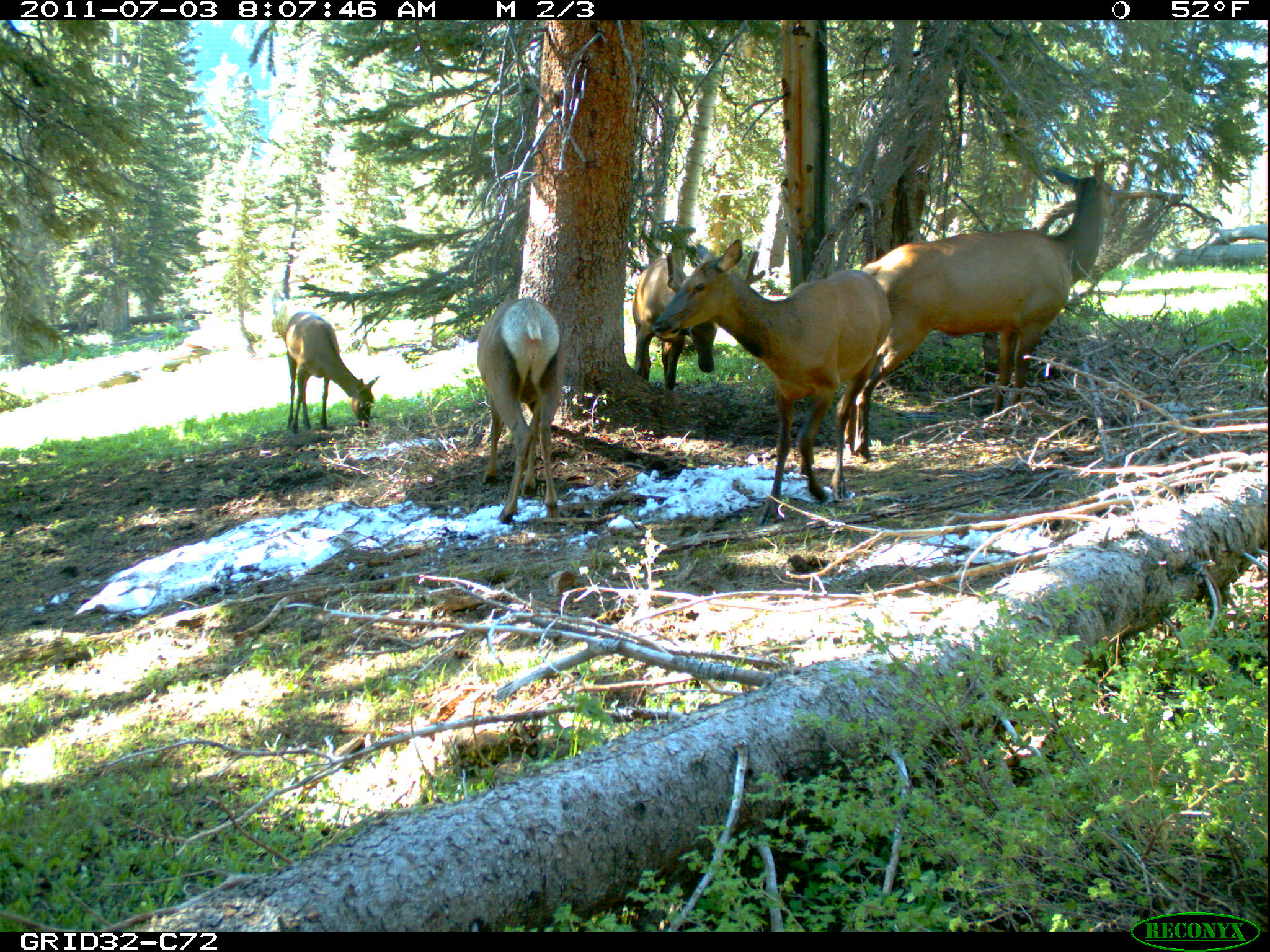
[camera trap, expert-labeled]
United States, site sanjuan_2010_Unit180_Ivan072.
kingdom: Animalia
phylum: Chordata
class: Mammalia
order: Artiodactyla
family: Cervidae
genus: Cervus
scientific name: Cervus elaphus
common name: red deer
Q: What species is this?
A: Cervus elaphus (red deer).